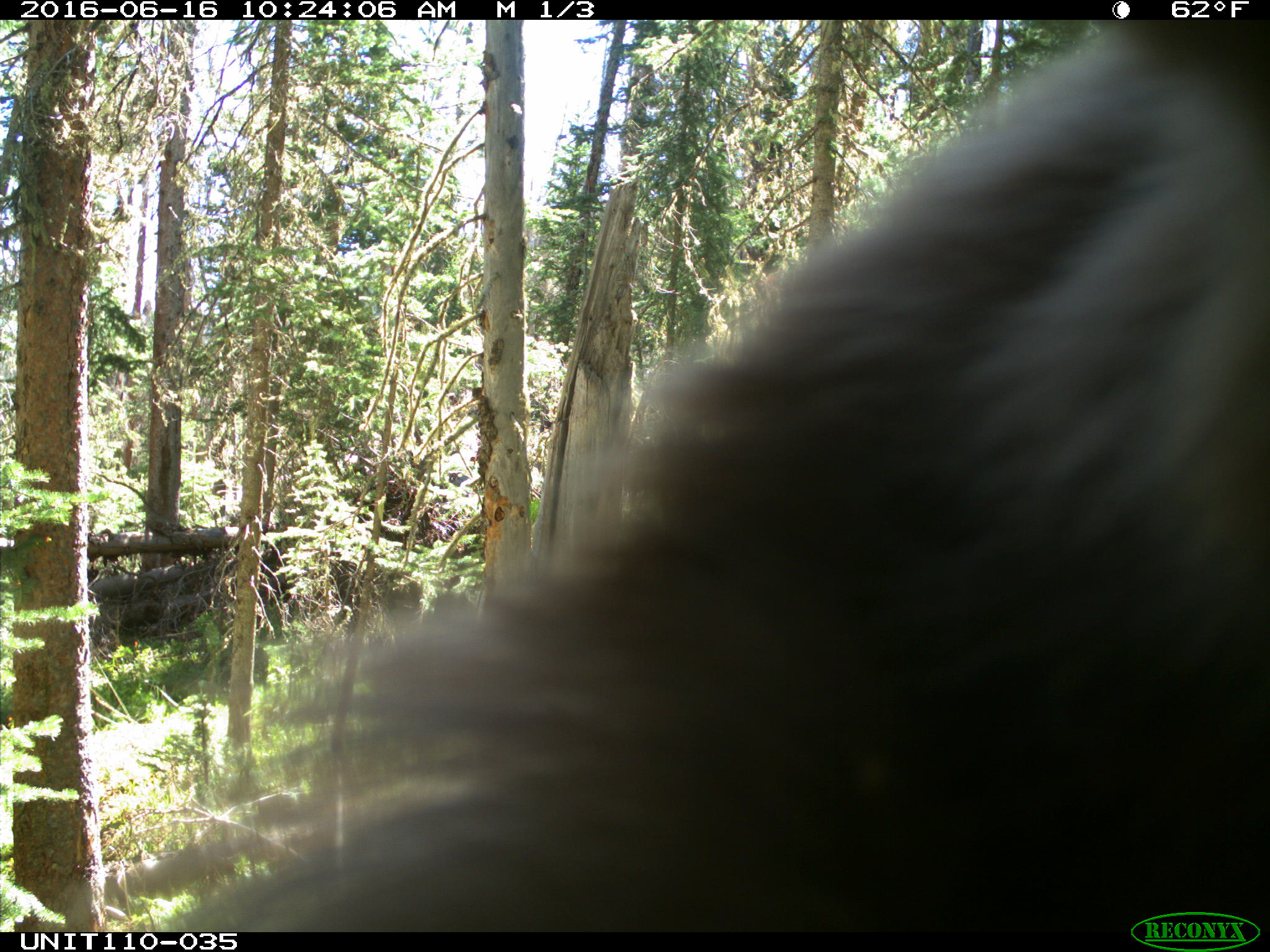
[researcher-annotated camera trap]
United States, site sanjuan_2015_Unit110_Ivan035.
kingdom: Animalia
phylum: Chordata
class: Mammalia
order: Carnivora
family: Ursidae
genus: Ursus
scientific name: Ursus americanus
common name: american black bear